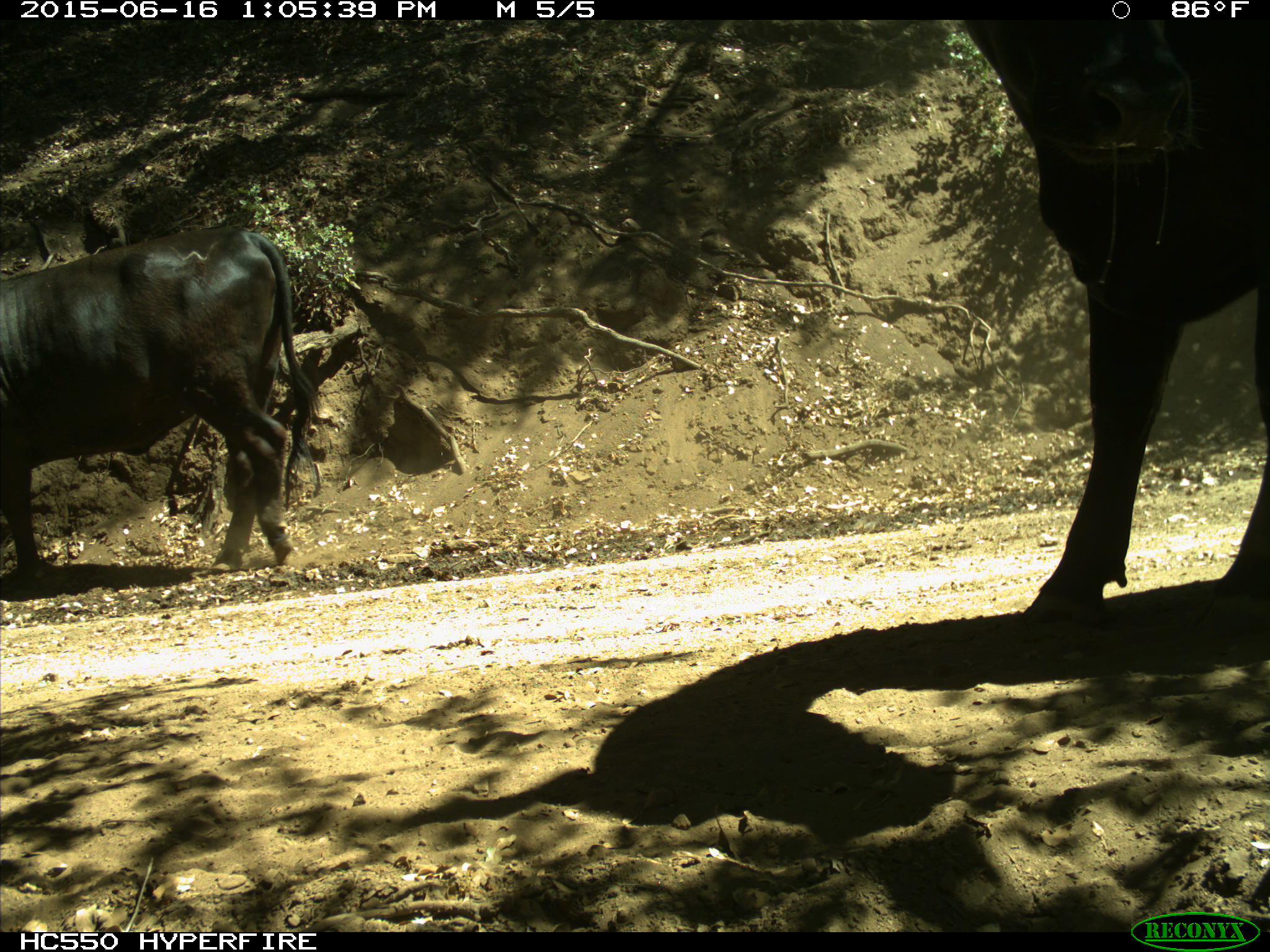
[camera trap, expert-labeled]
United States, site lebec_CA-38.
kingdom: Animalia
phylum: Chordata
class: Mammalia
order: Artiodactyla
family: Bovidae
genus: Bos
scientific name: Bos taurus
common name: domestic cow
Bos taurus (domestic cow).